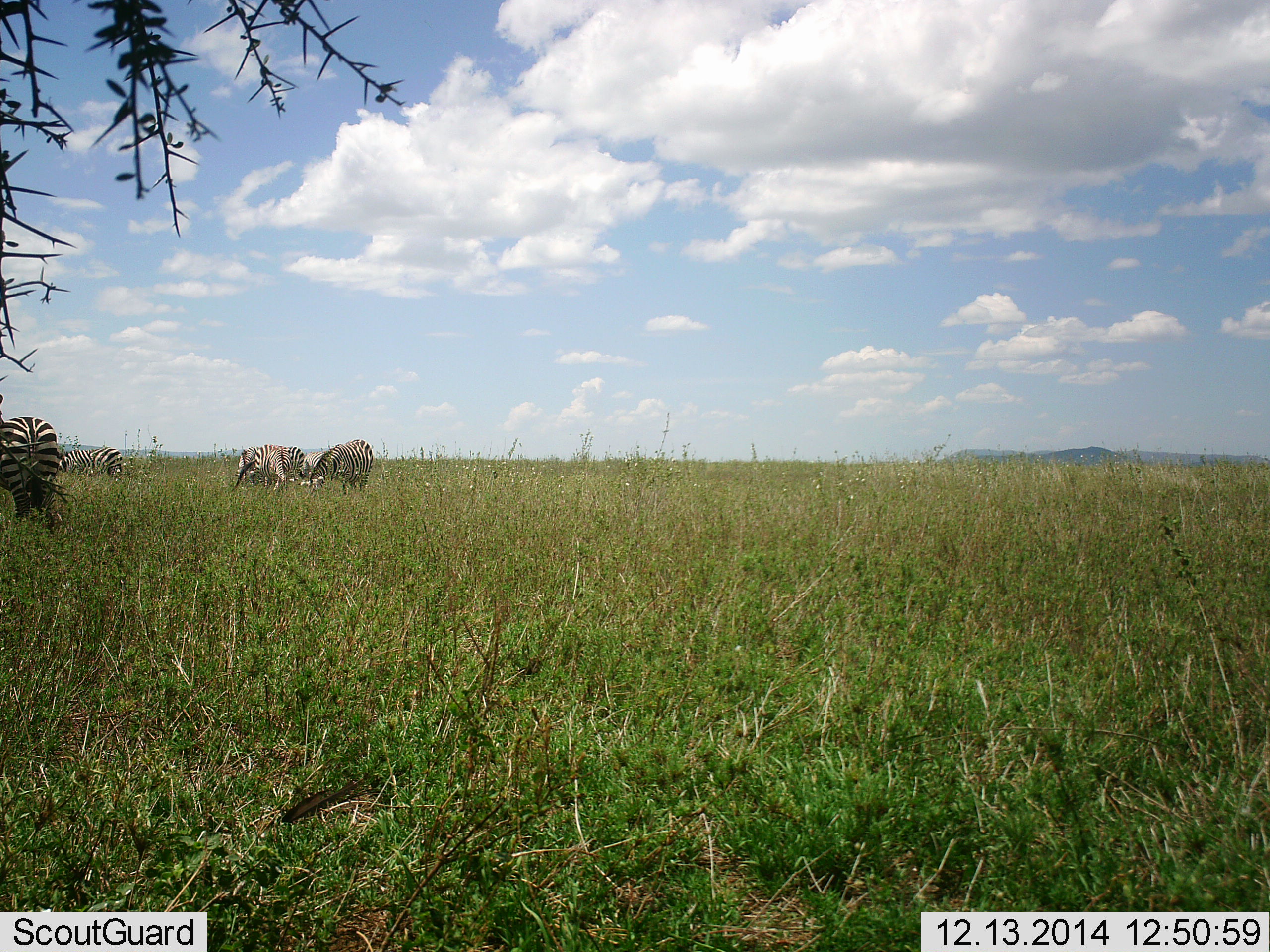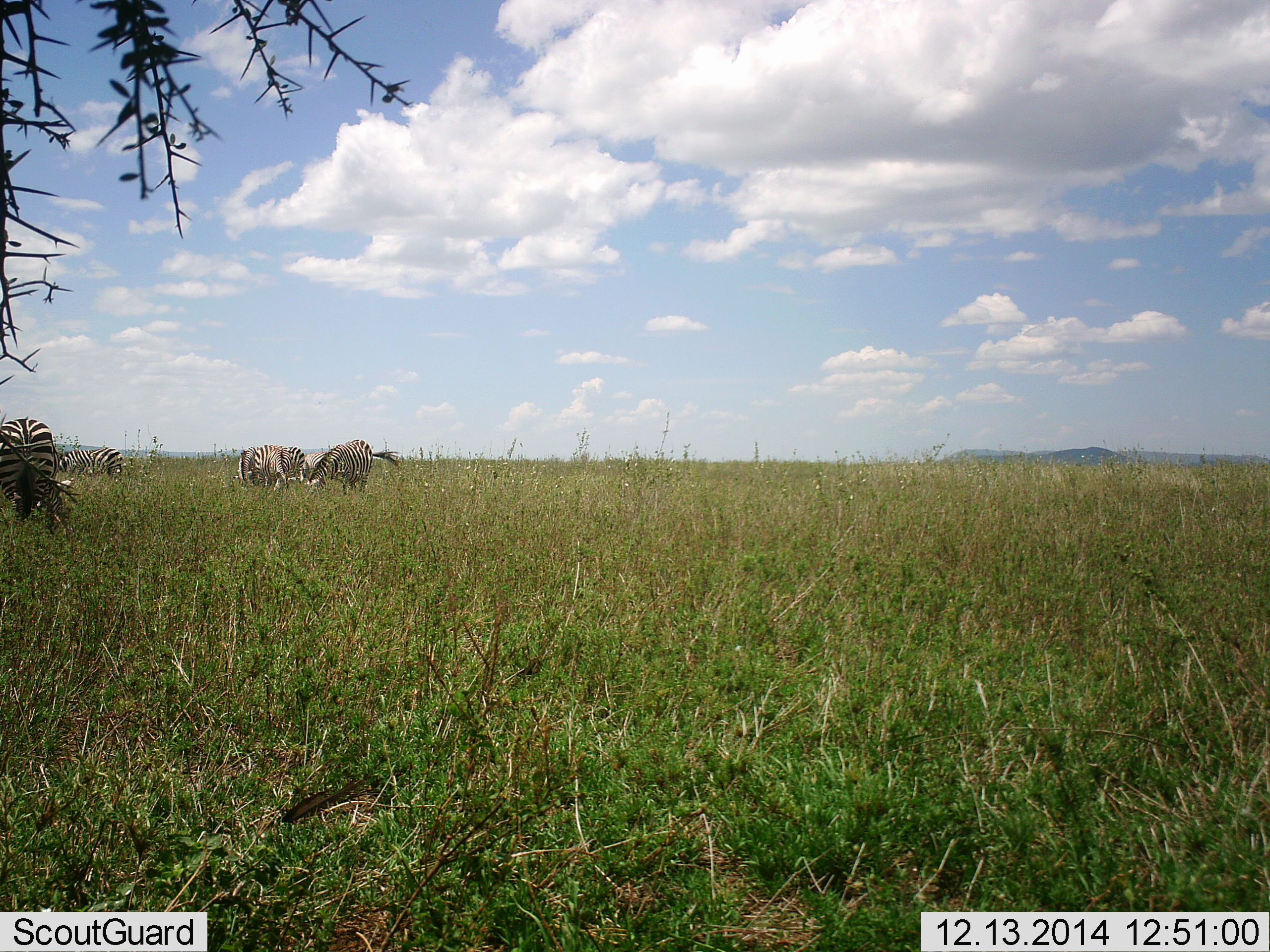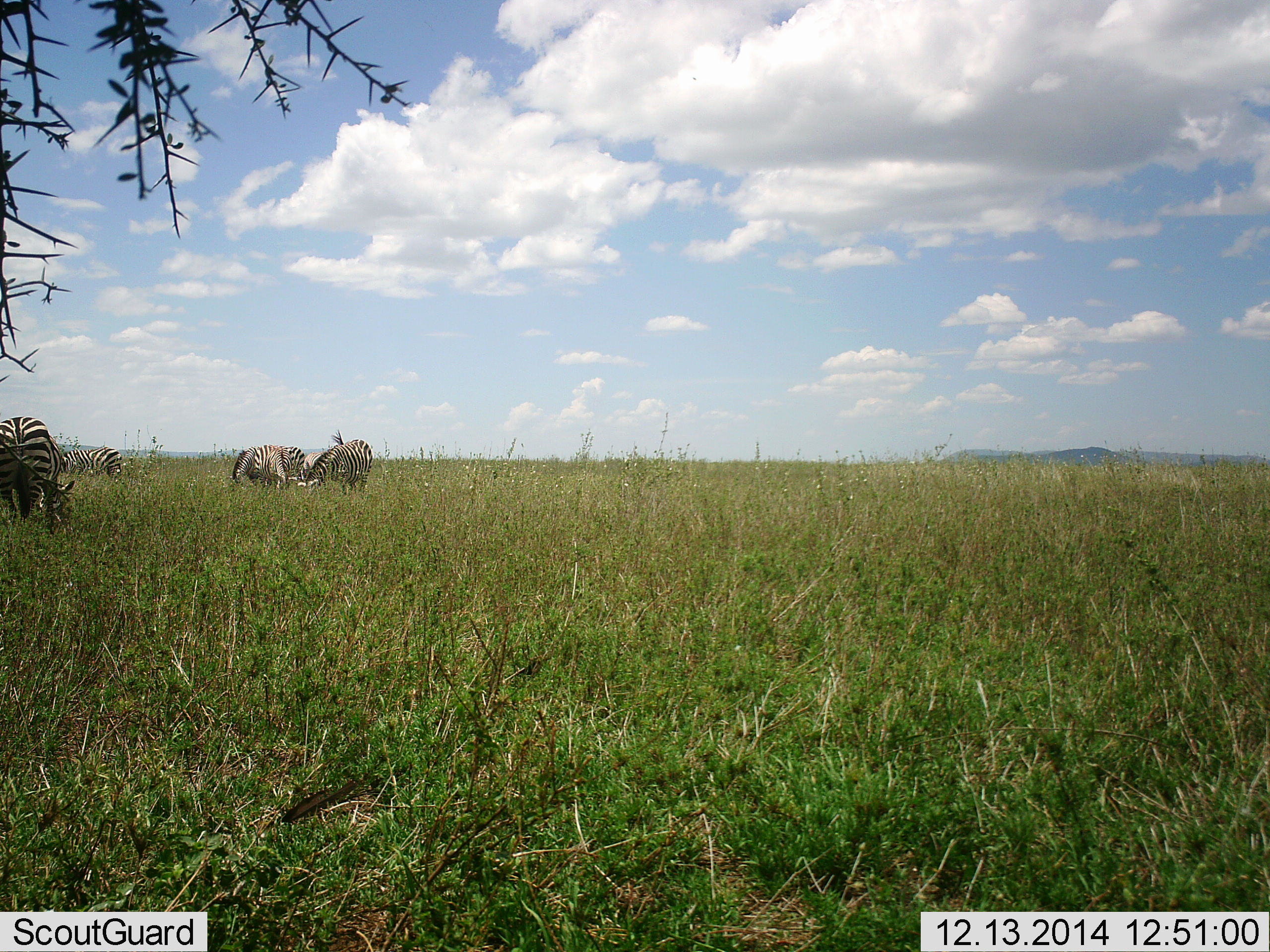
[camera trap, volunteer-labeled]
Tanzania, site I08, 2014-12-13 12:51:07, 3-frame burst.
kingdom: Animalia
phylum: Chordata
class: Mammalia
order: Perissodactyla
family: Equidae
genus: Equus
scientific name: Equus quagga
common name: plains zebra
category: zebra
Zebra (plains zebra) (Equus quagga), count 5. Behavior (volunteer vote fractions): standing 10%, resting 0%, moving 10%, interacting 10%. Young present (vote fraction): 0%. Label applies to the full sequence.